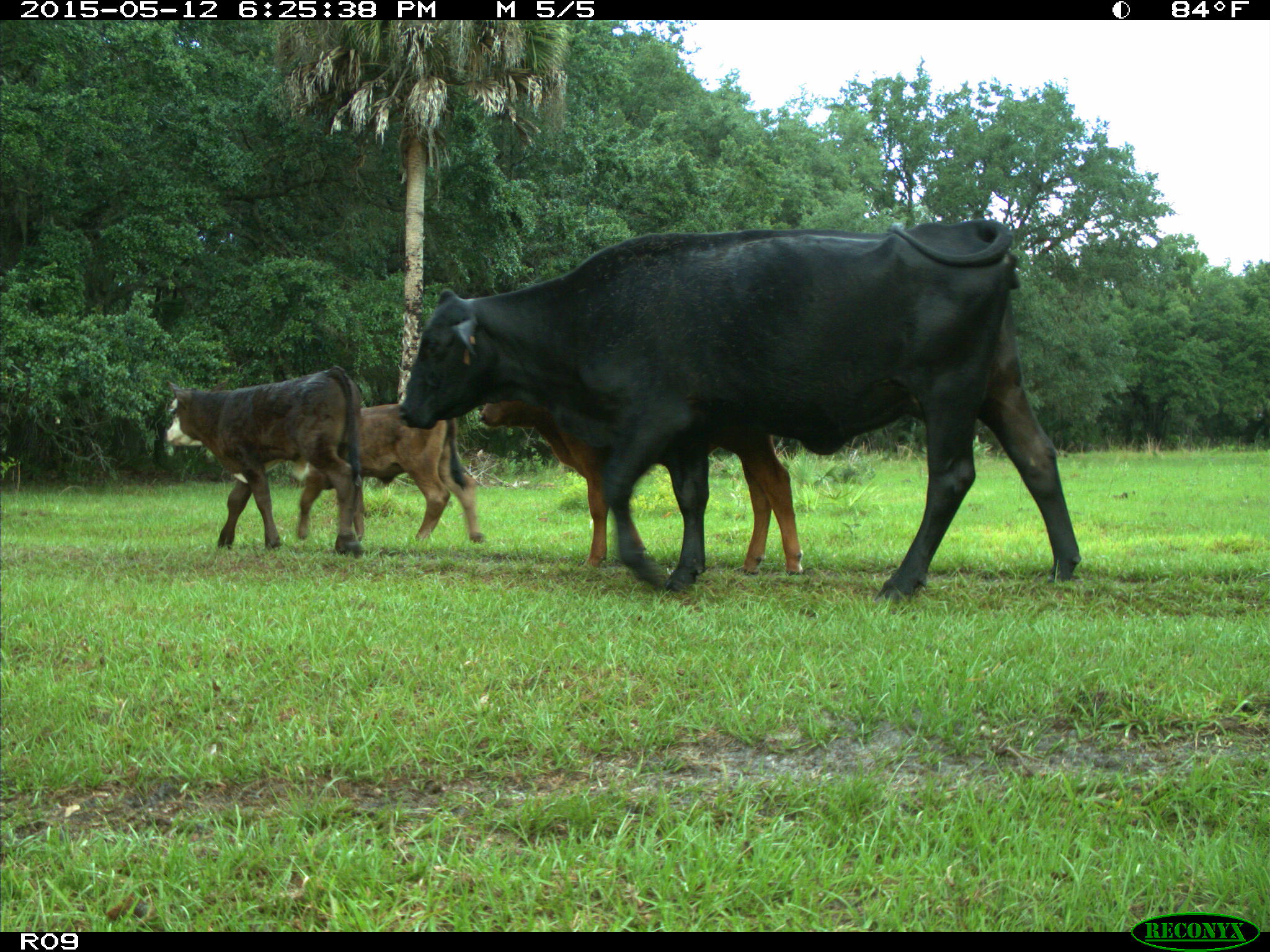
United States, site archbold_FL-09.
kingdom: Animalia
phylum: Chordata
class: Mammalia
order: Artiodactyla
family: Bovidae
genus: Bos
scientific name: Bos taurus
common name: domestic cow